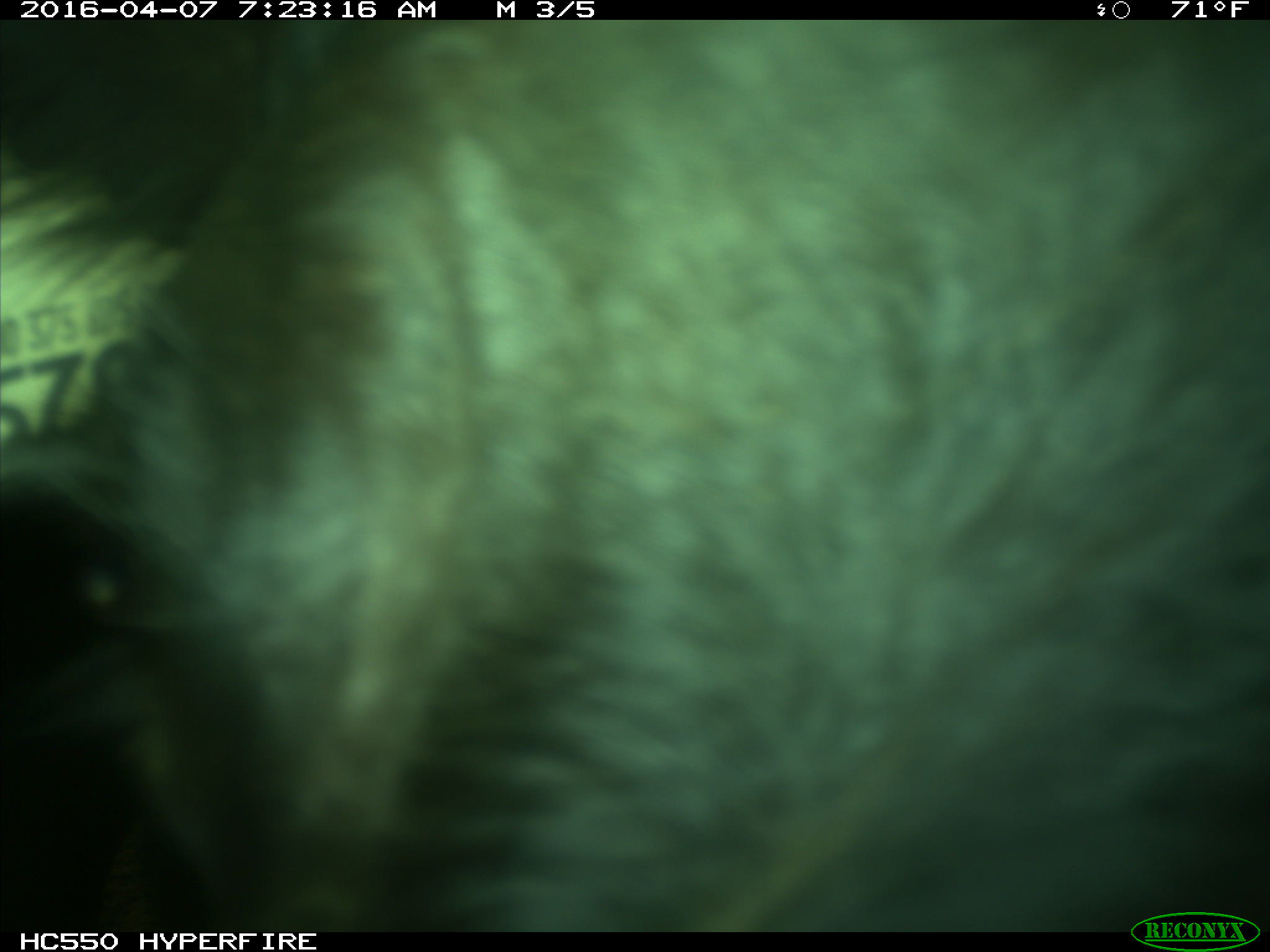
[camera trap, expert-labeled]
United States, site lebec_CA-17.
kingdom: Animalia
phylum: Chordata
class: Mammalia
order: Artiodactyla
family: Bovidae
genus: Bos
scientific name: Bos taurus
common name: domestic cow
Bos taurus (domestic cow).